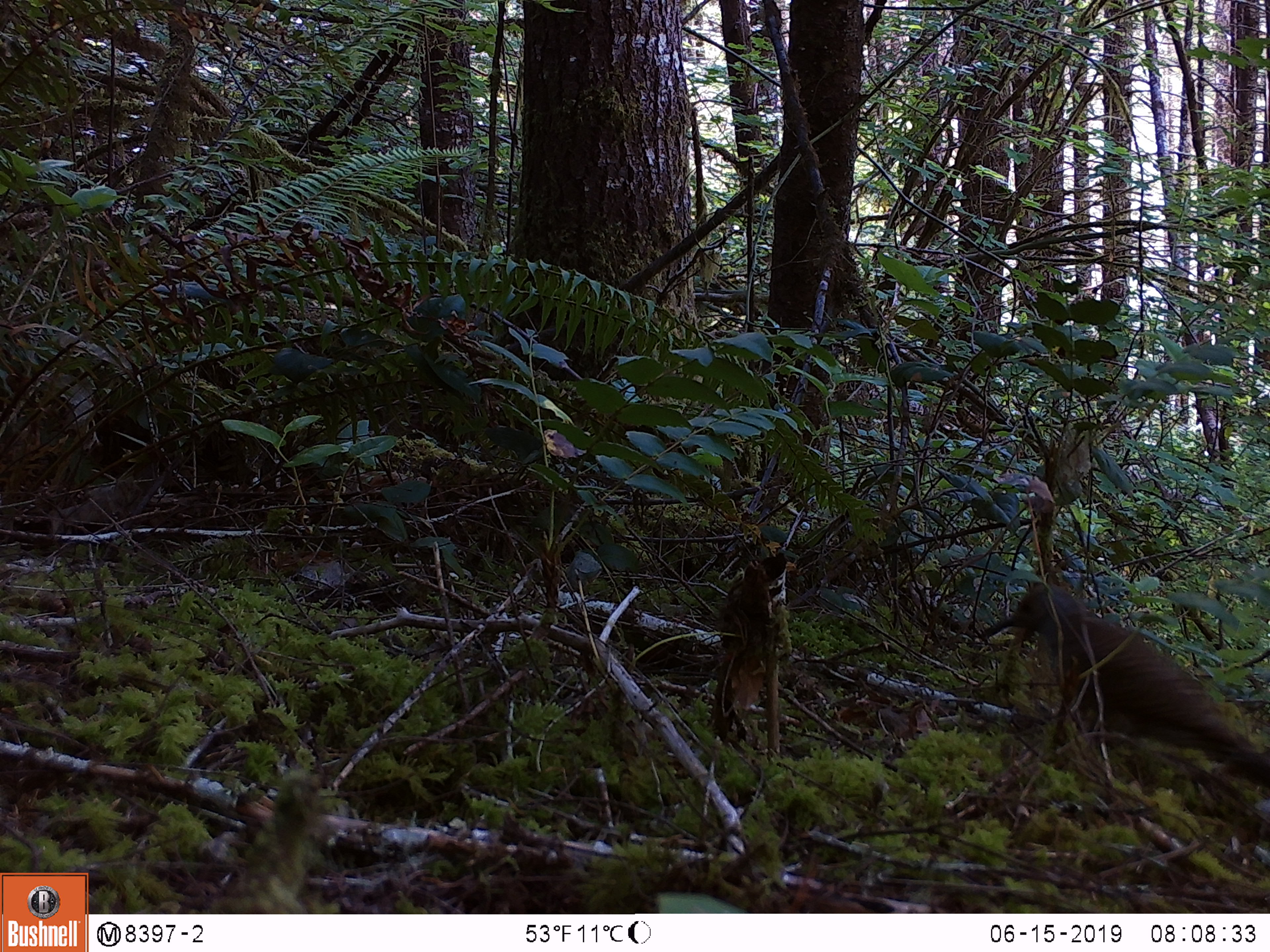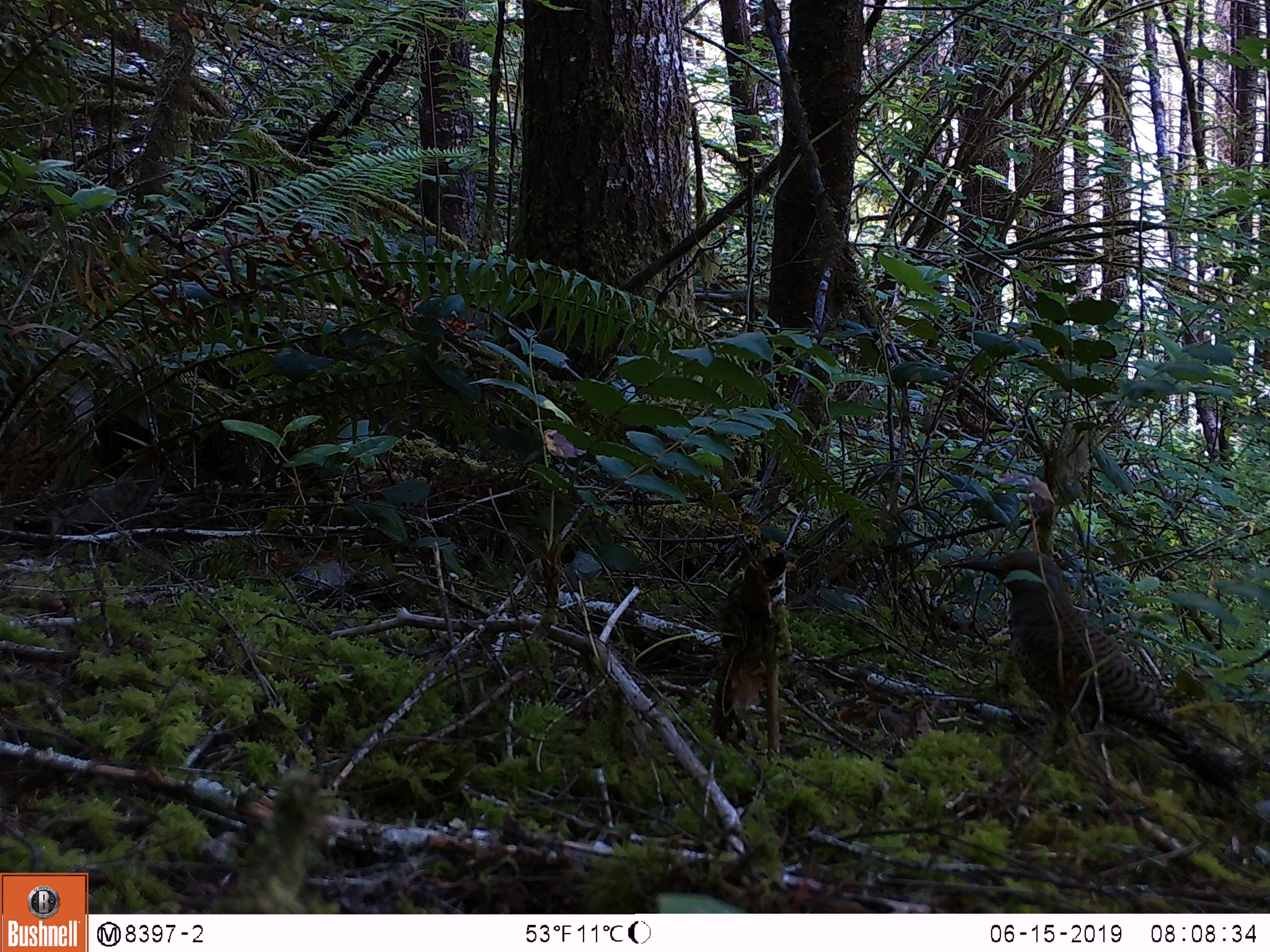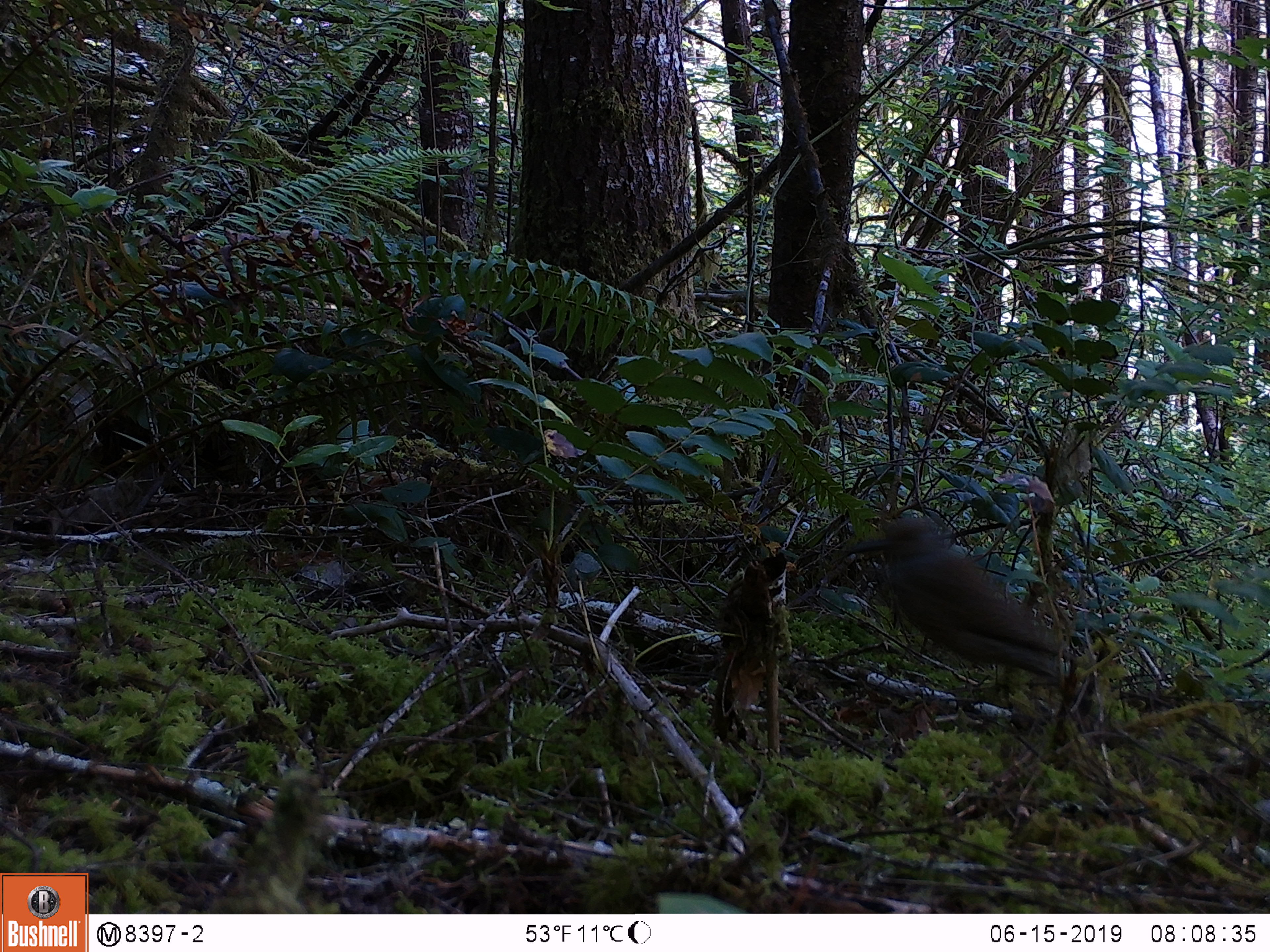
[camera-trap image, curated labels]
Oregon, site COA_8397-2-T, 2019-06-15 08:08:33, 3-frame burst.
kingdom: Animalia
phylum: Chordata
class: Aves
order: Piciformes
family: Picidae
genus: Colaptes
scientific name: Colaptes auratus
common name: northern flicker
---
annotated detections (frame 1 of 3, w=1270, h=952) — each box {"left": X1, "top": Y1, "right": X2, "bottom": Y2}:
northern flicker: {"left": 983, "top": 584, "right": 1265, "bottom": 792}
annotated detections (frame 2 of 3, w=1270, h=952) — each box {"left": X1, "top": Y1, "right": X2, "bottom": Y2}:
northern flicker: {"left": 956, "top": 551, "right": 1230, "bottom": 786}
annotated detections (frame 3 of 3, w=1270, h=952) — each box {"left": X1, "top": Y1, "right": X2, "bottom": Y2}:
northern flicker: {"left": 850, "top": 515, "right": 1080, "bottom": 690}